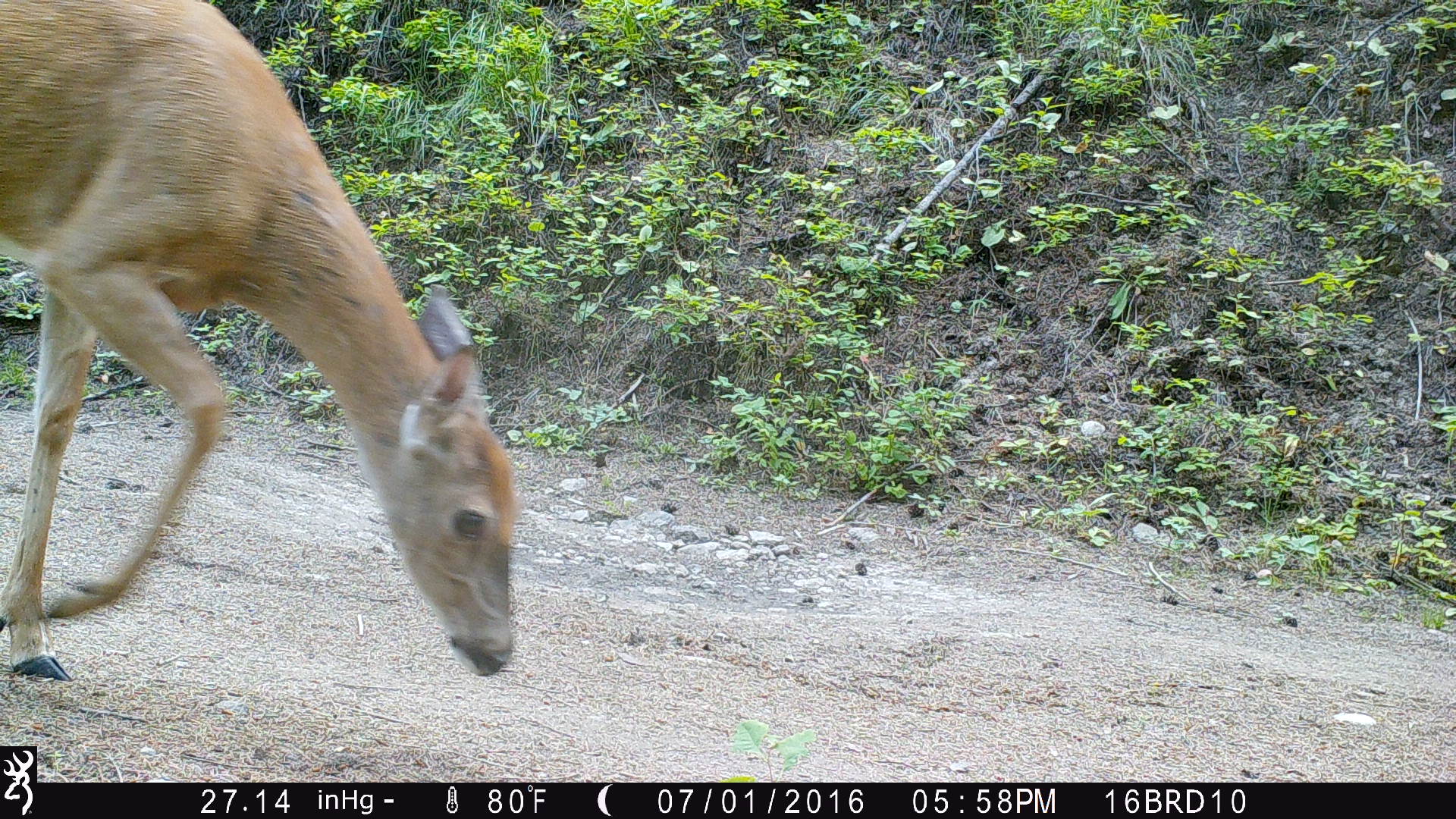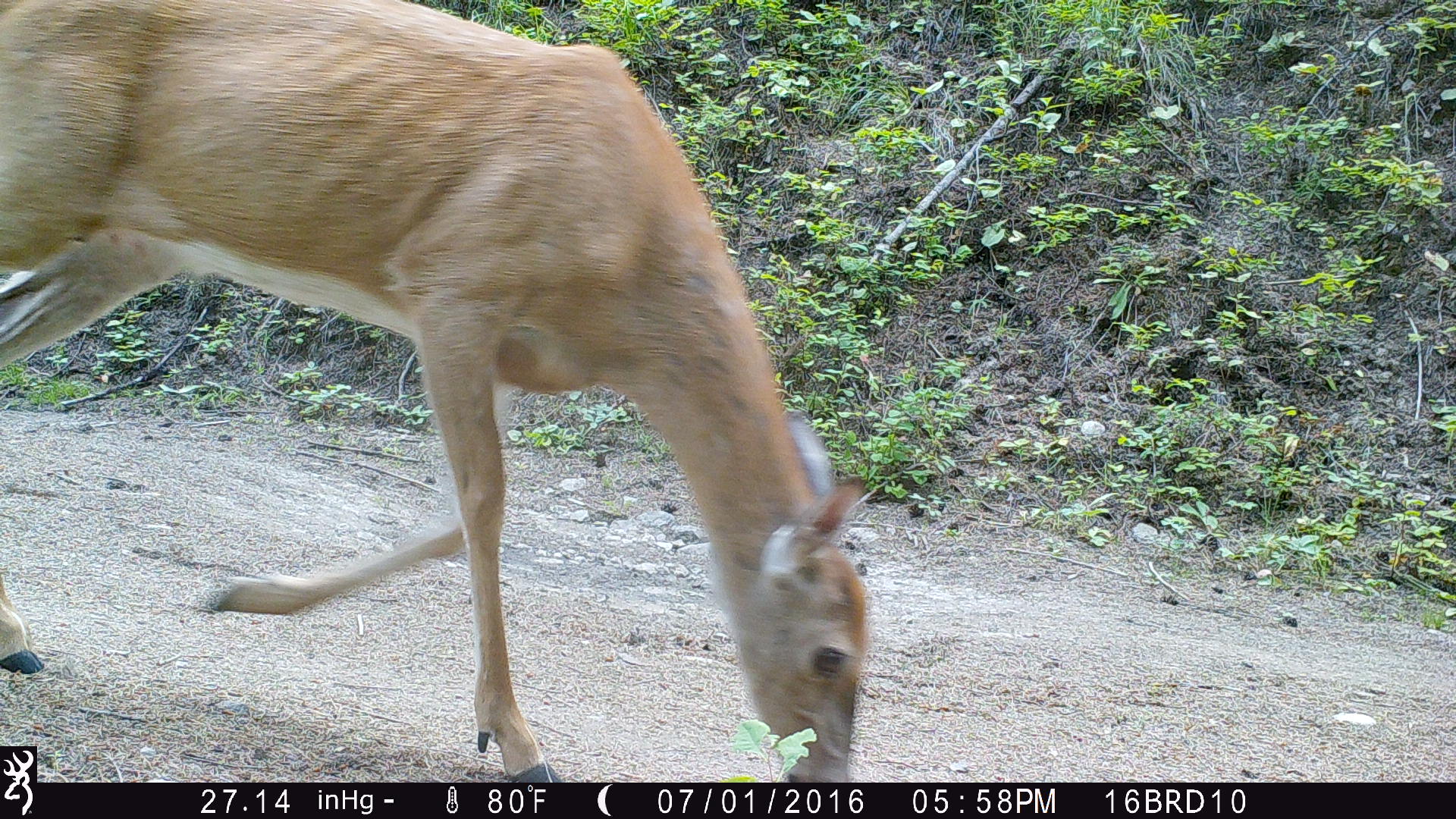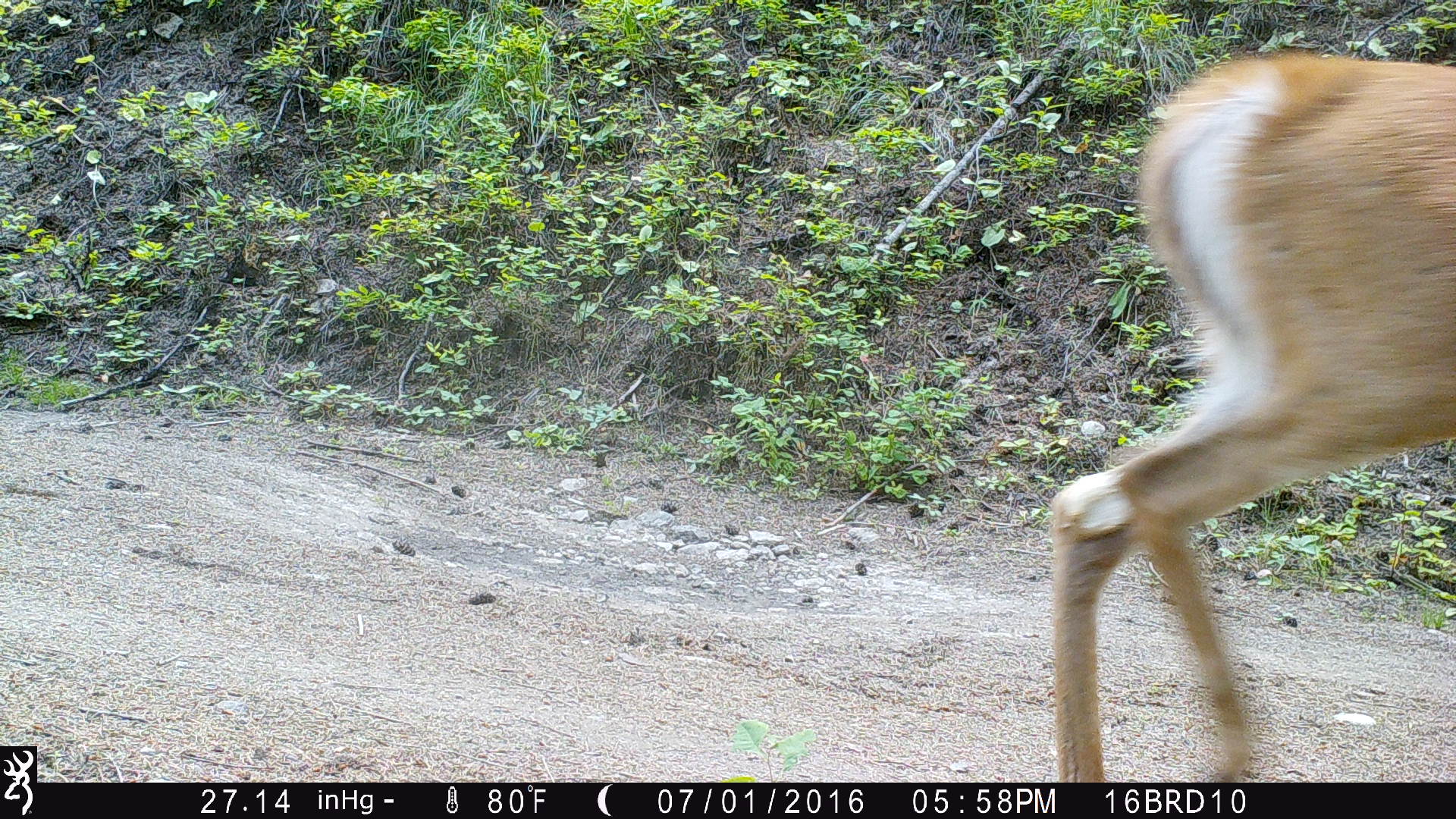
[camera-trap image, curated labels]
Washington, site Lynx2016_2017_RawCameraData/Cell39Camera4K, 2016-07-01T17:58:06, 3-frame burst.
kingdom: Animalia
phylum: Chordata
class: Mammalia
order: Artiodactyla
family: Cervidae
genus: Odocoileus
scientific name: Odocoileus virginianus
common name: white-tailed deer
Odocoileus virginianus (white-tailed deer). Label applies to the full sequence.